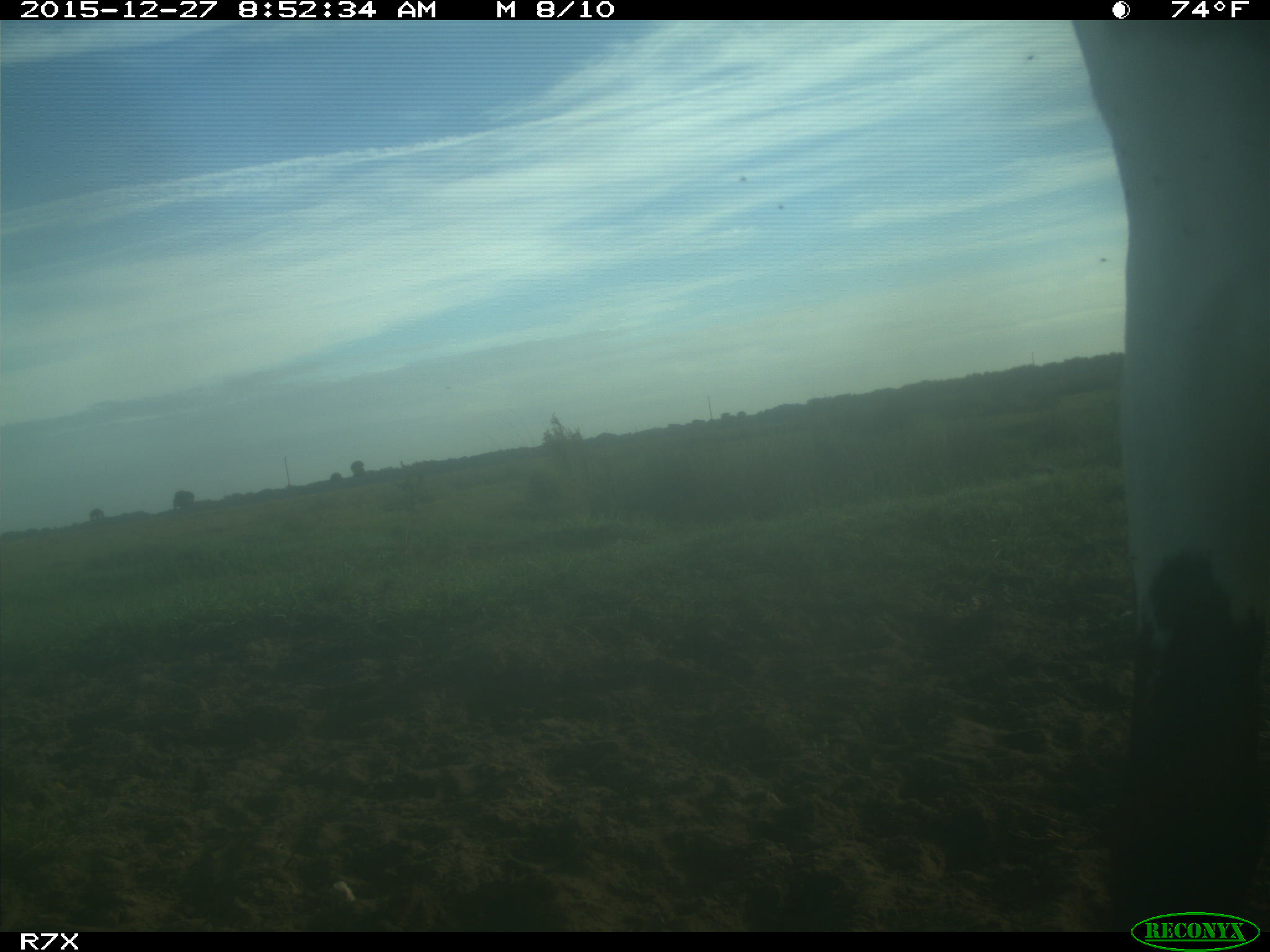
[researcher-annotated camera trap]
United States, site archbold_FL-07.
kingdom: Animalia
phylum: Chordata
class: Mammalia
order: Artiodactyla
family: Bovidae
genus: Bos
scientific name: Bos taurus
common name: domestic cow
Bos taurus (domestic cow).